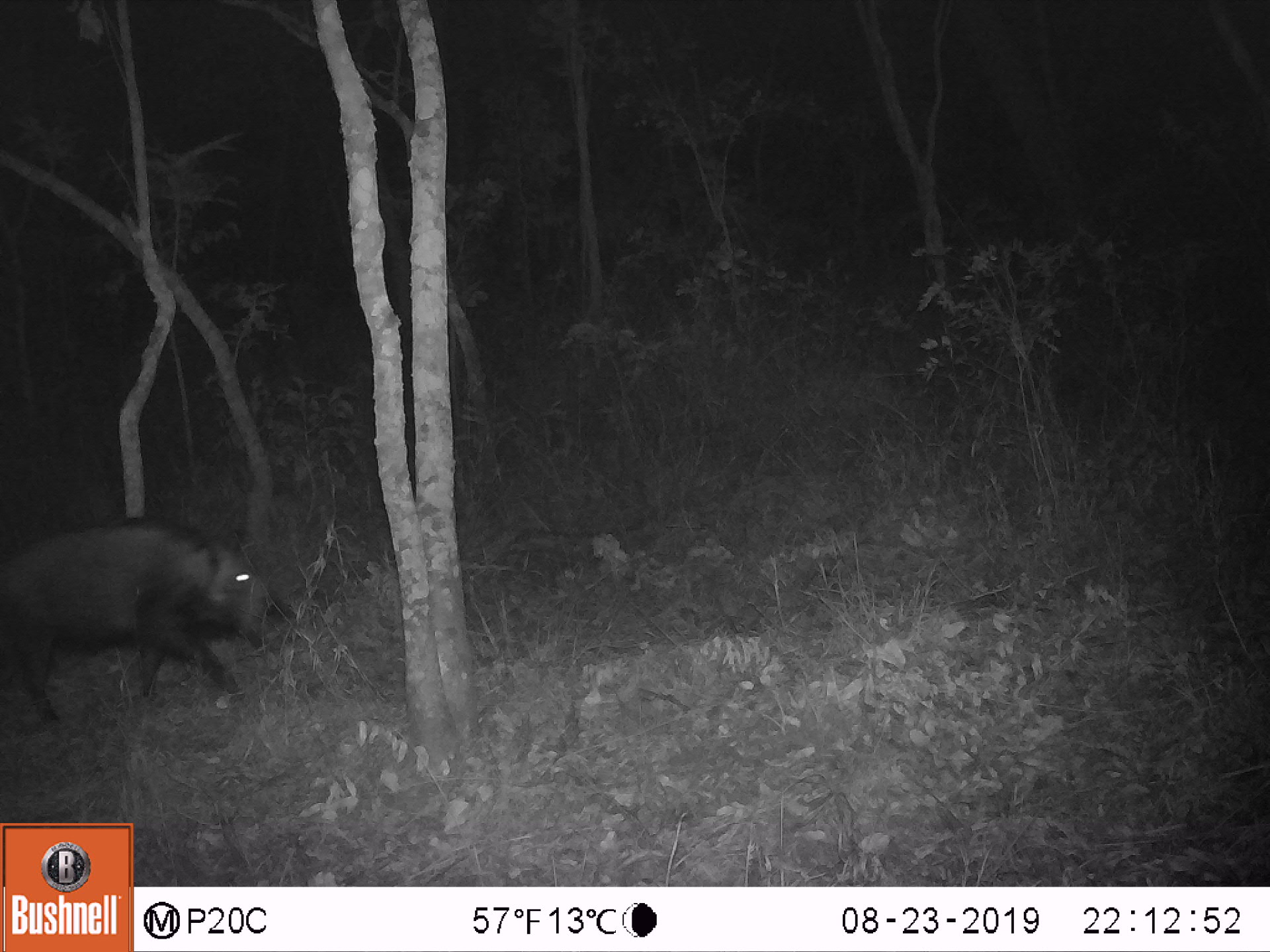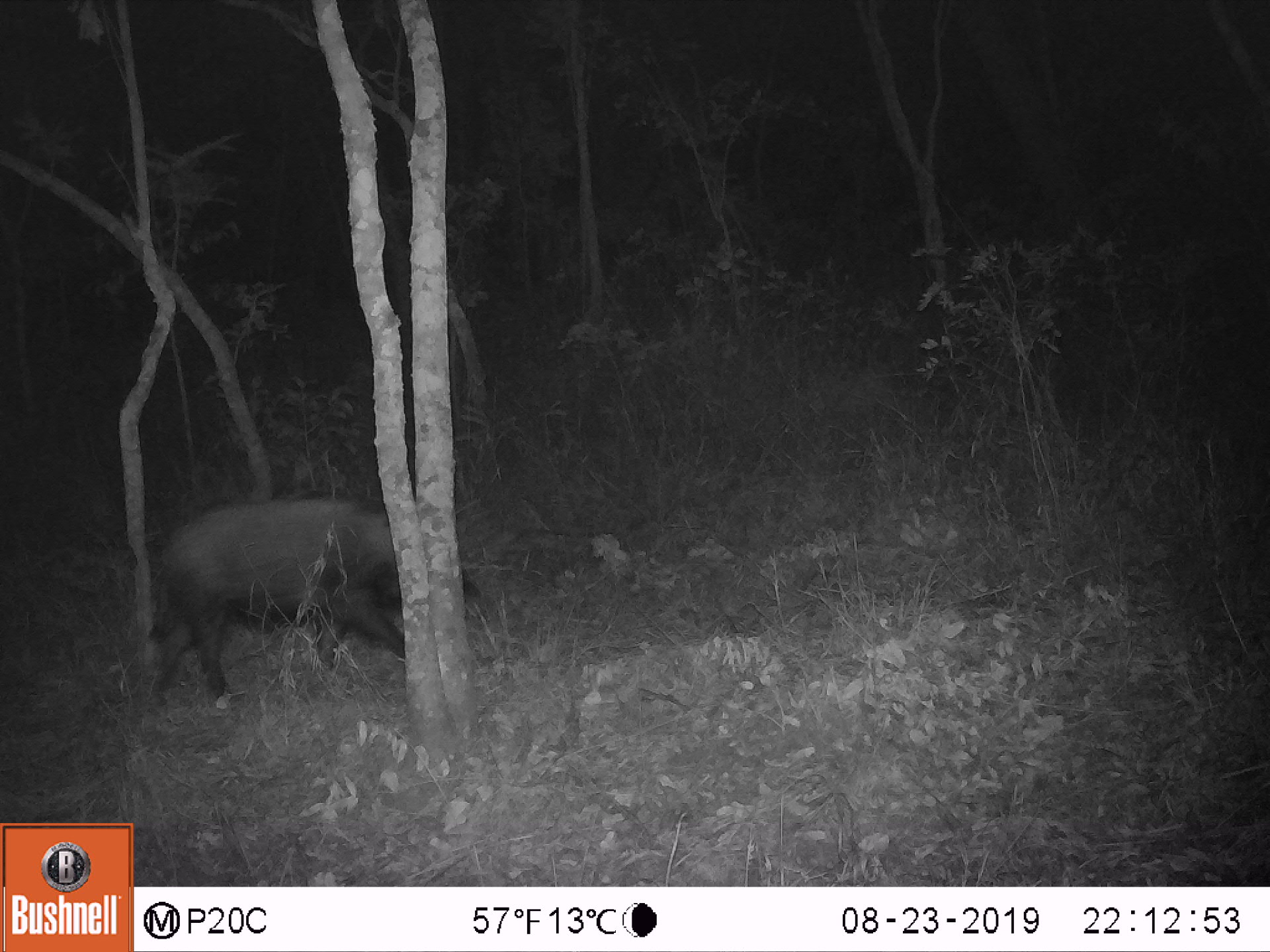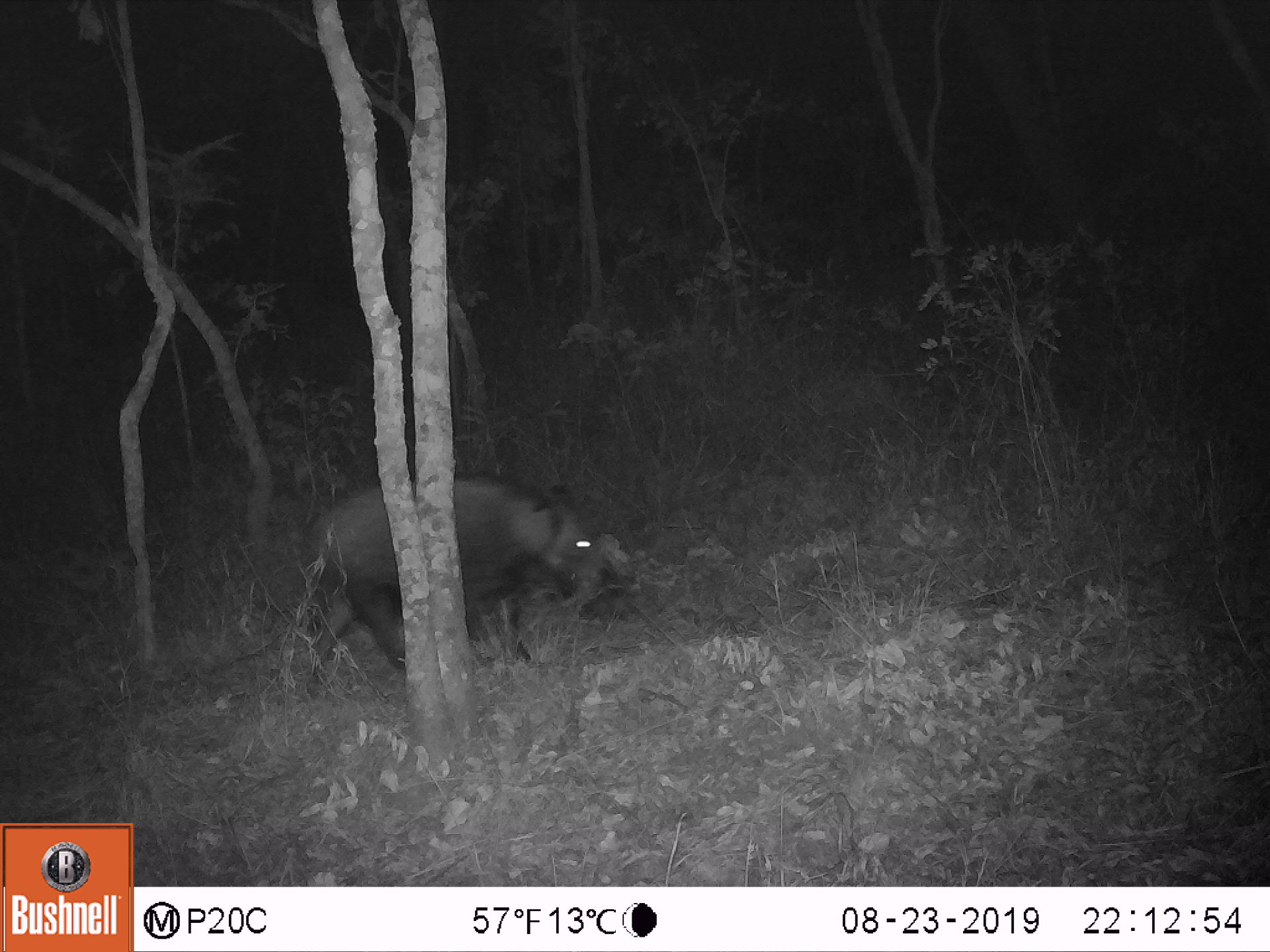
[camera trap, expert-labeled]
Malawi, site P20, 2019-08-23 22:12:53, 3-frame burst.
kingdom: Animalia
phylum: Chordata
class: Mammalia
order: Artiodactyla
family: Suidae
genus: Potamochoerus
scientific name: Potamochoerus larvatus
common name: bushpig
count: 1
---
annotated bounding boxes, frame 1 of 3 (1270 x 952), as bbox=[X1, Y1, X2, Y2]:
bushpig: bbox=[1, 508, 304, 719]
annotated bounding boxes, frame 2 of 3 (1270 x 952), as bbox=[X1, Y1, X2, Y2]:
bushpig: bbox=[145, 494, 476, 713]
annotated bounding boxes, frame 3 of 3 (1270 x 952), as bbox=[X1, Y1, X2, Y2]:
bushpig: bbox=[298, 469, 630, 687]